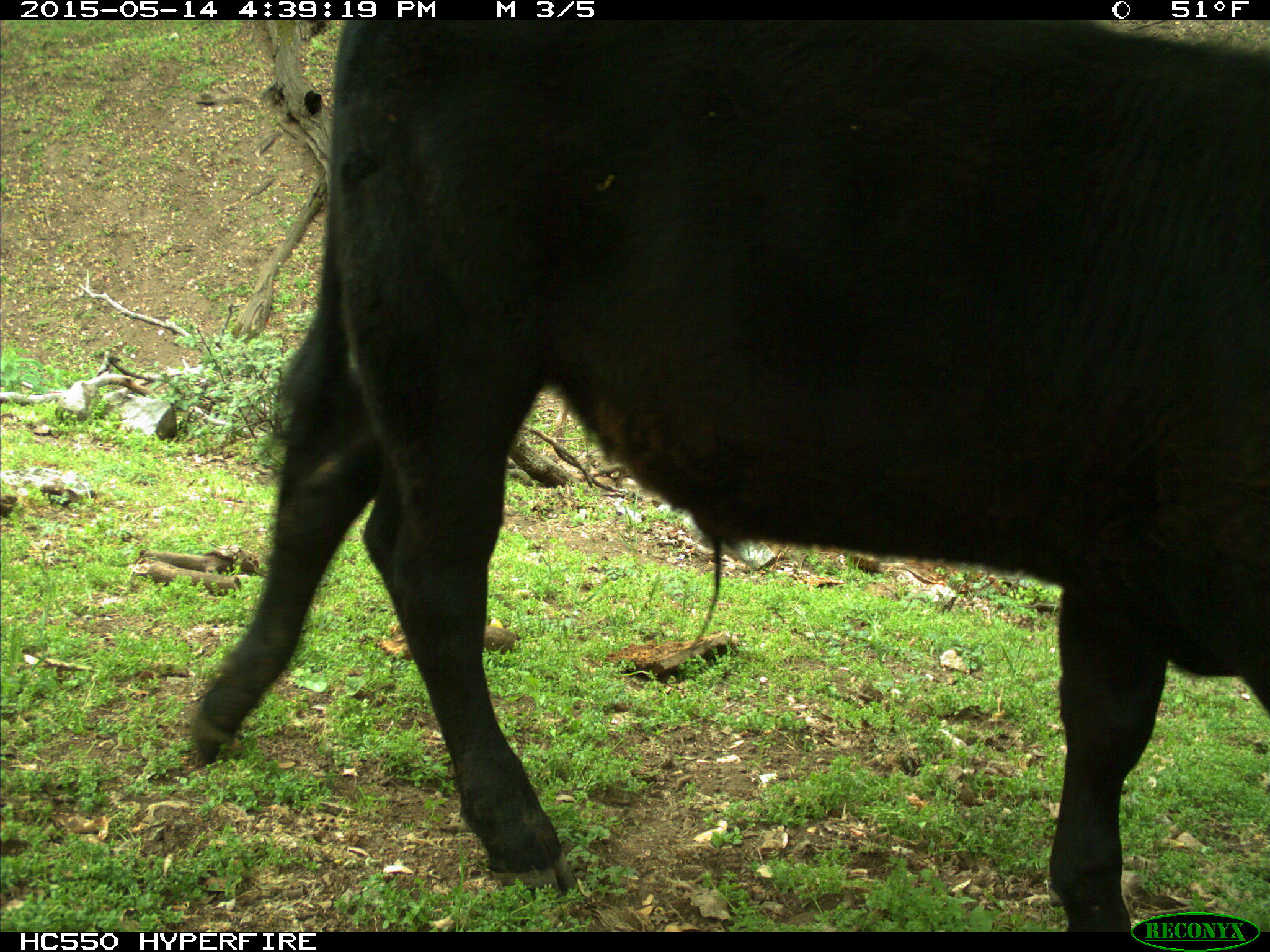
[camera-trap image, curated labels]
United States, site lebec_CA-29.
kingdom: Animalia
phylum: Chordata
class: Mammalia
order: Artiodactyla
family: Bovidae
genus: Bos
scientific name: Bos taurus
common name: domestic cow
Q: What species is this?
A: Bos taurus (domestic cow).